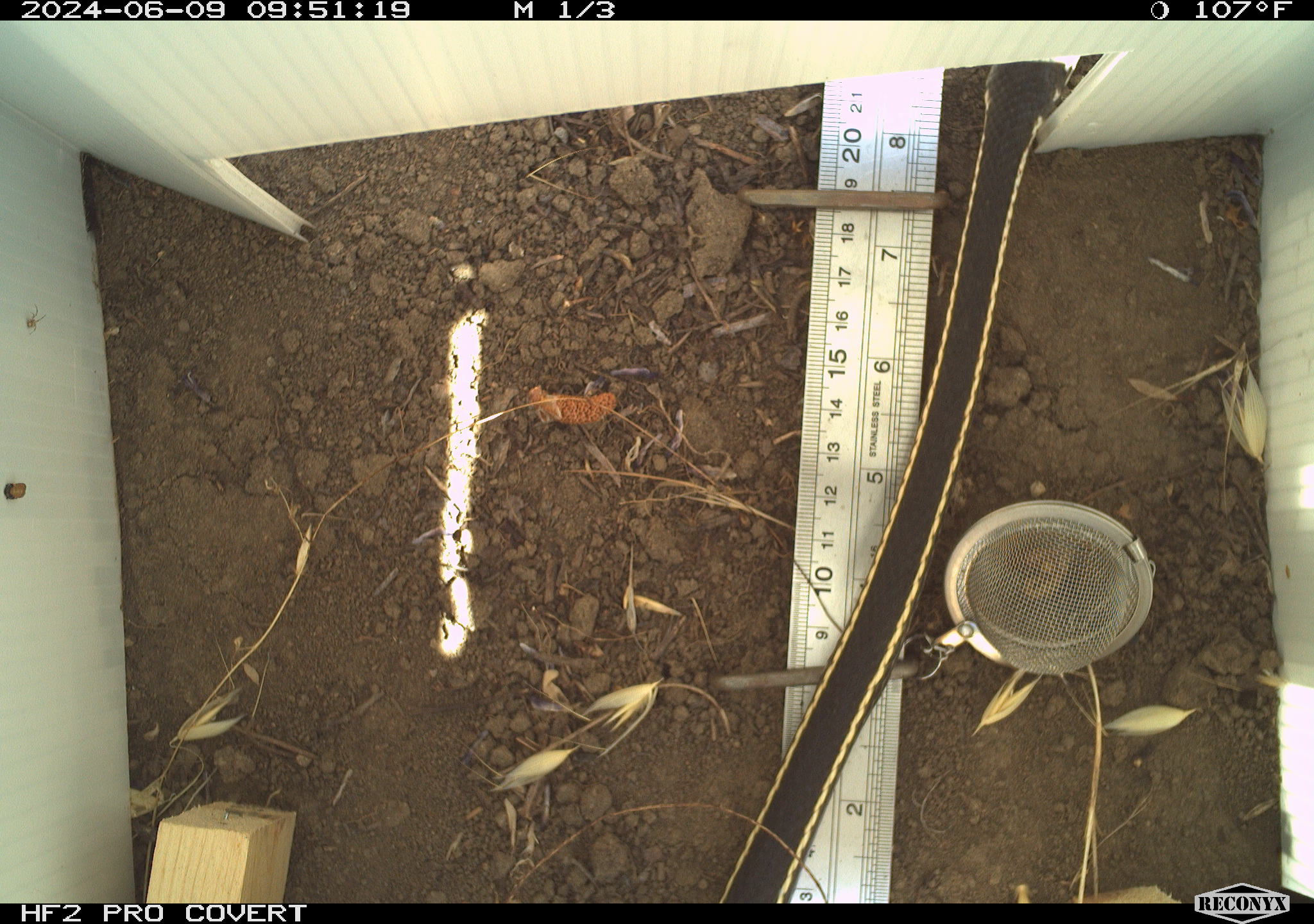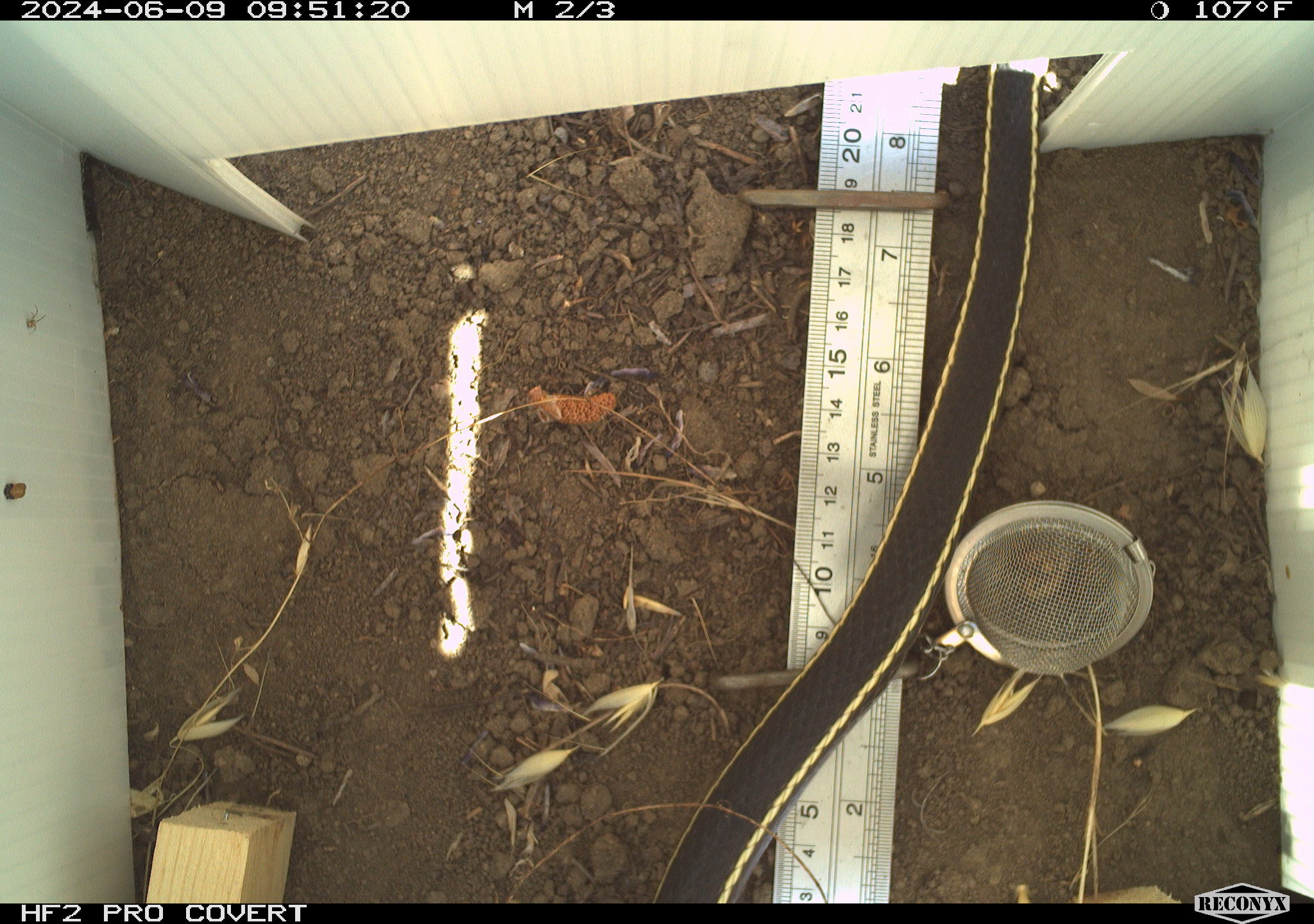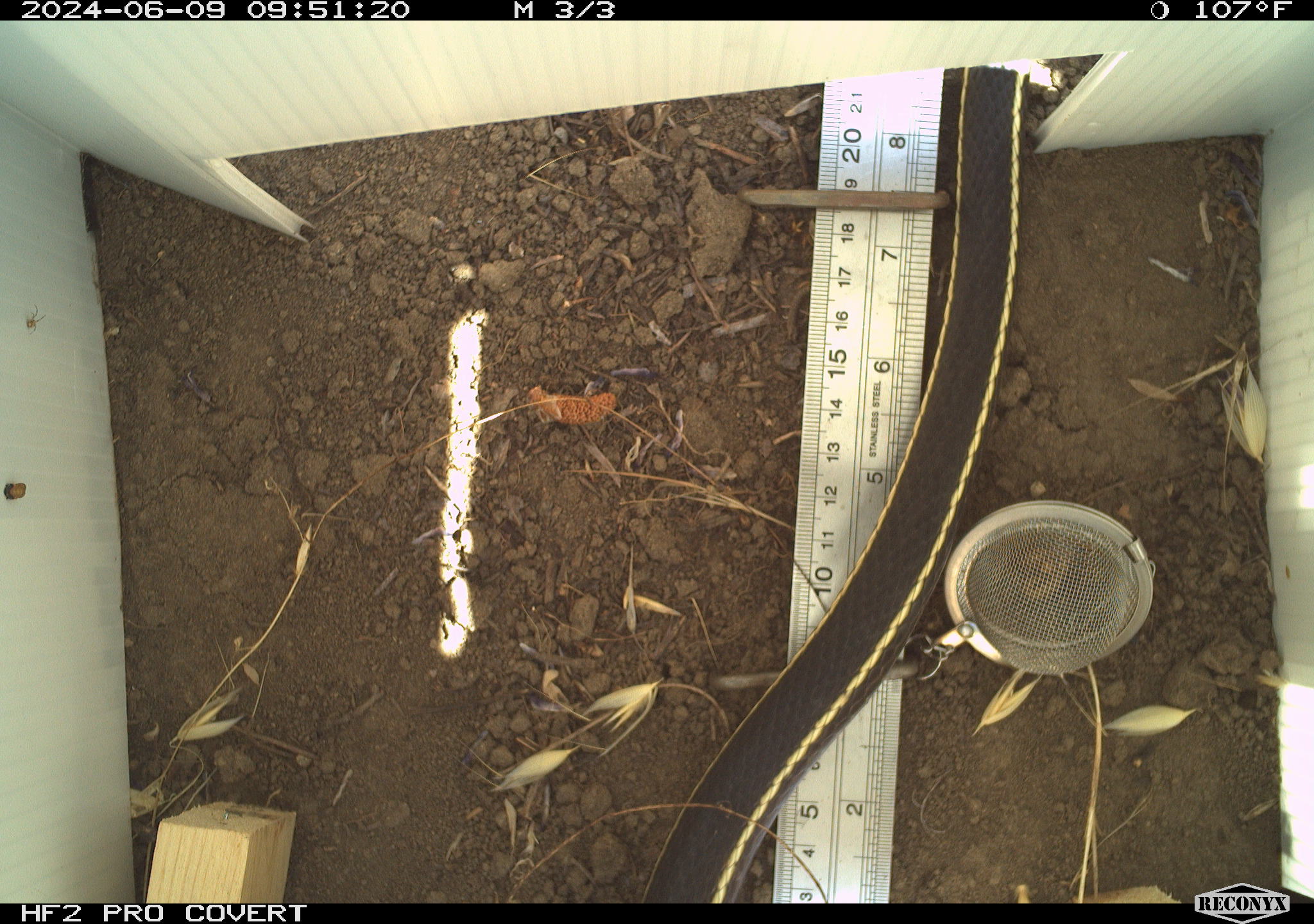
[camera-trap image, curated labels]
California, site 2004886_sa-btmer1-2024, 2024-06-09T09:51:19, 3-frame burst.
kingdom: Animalia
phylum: Chordata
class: Reptilia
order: Squamata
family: Colubridae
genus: Masticophis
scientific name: Masticophis lateralis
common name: striped racer